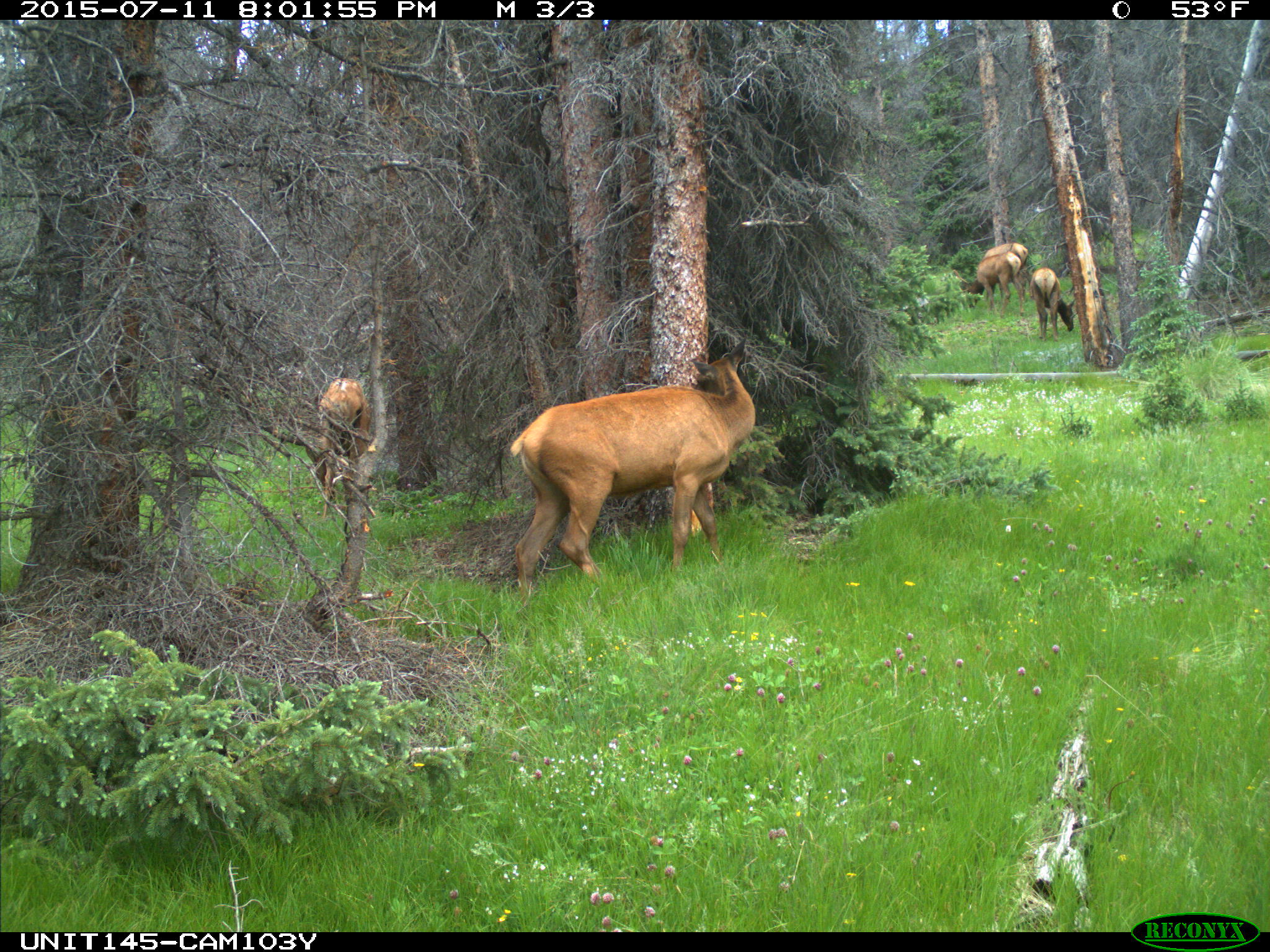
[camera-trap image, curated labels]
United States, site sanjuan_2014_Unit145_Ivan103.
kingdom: Animalia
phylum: Chordata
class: Mammalia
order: Artiodactyla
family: Cervidae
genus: Cervus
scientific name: Cervus elaphus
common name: red deer